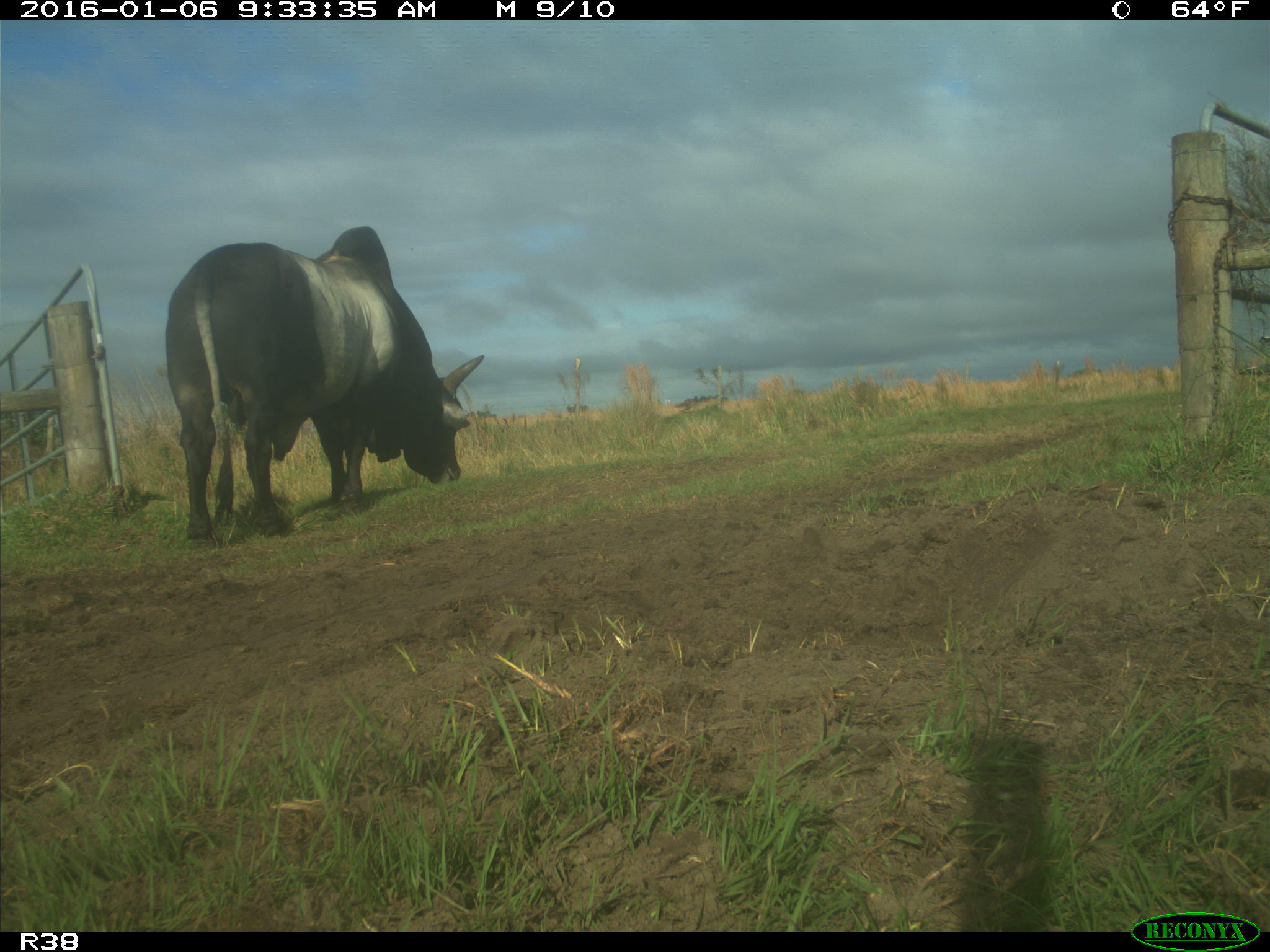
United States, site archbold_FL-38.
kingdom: Animalia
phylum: Chordata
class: Mammalia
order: Artiodactyla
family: Bovidae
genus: Bos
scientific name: Bos taurus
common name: domestic cow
Bos taurus (domestic cow).